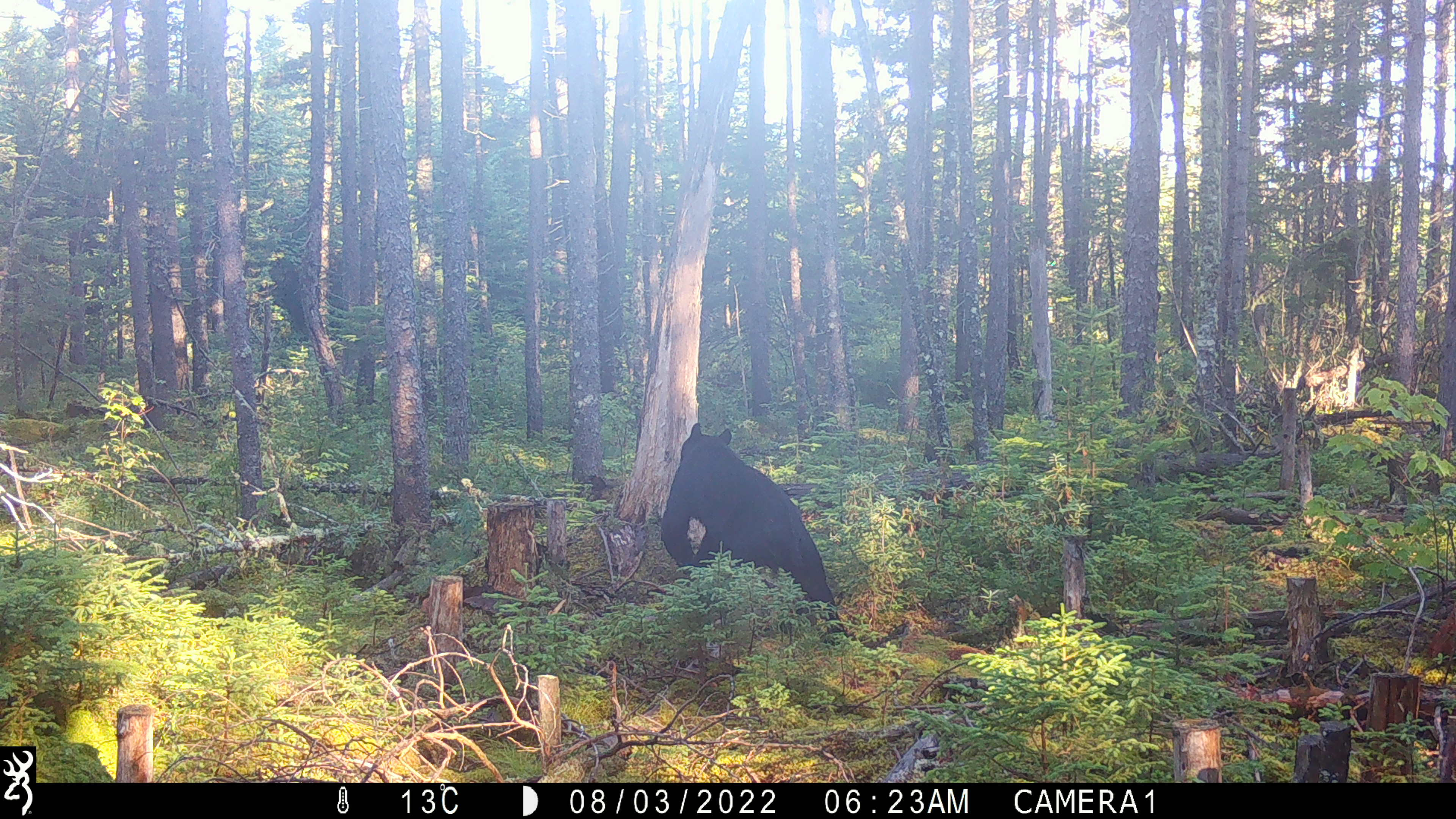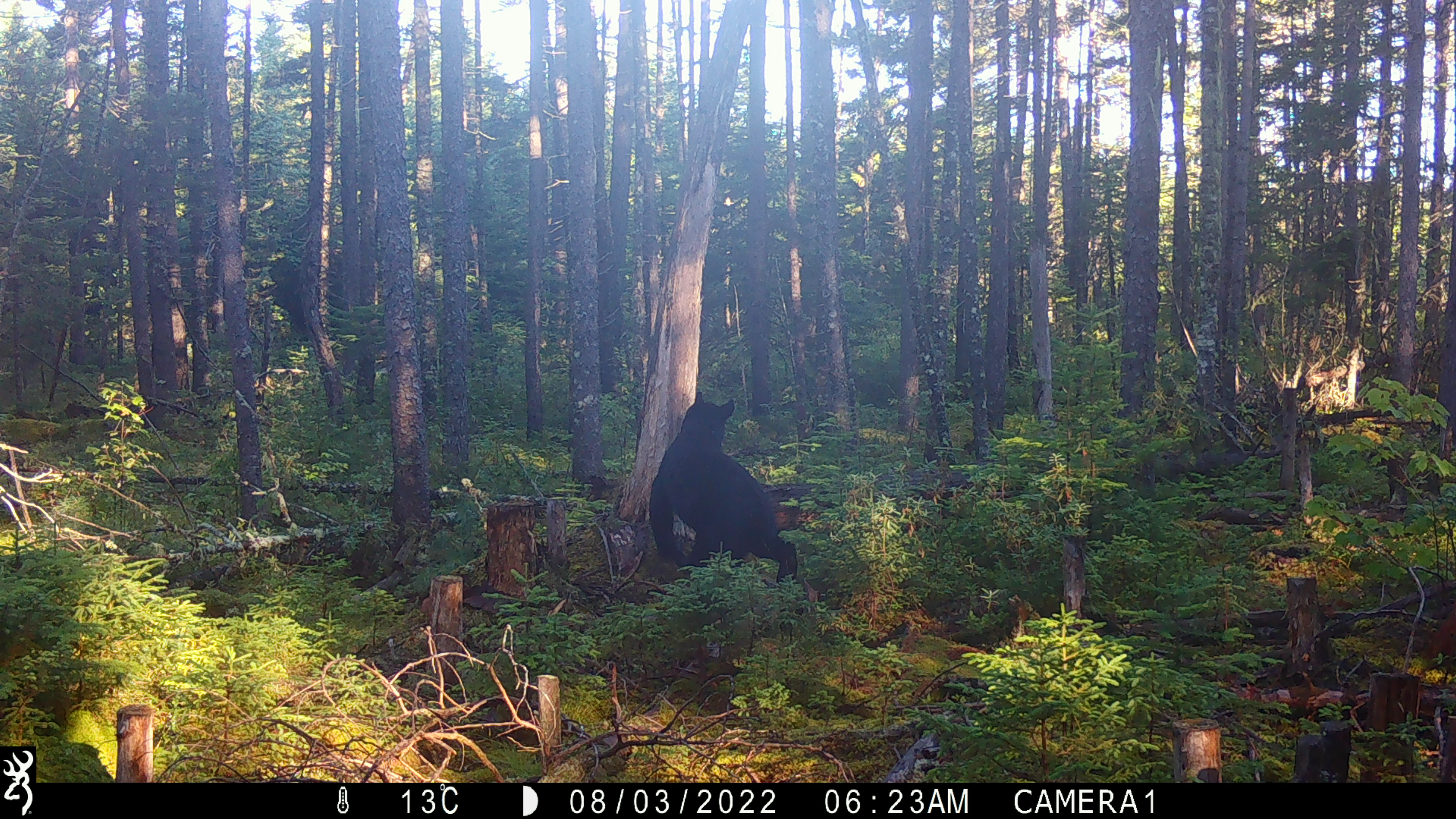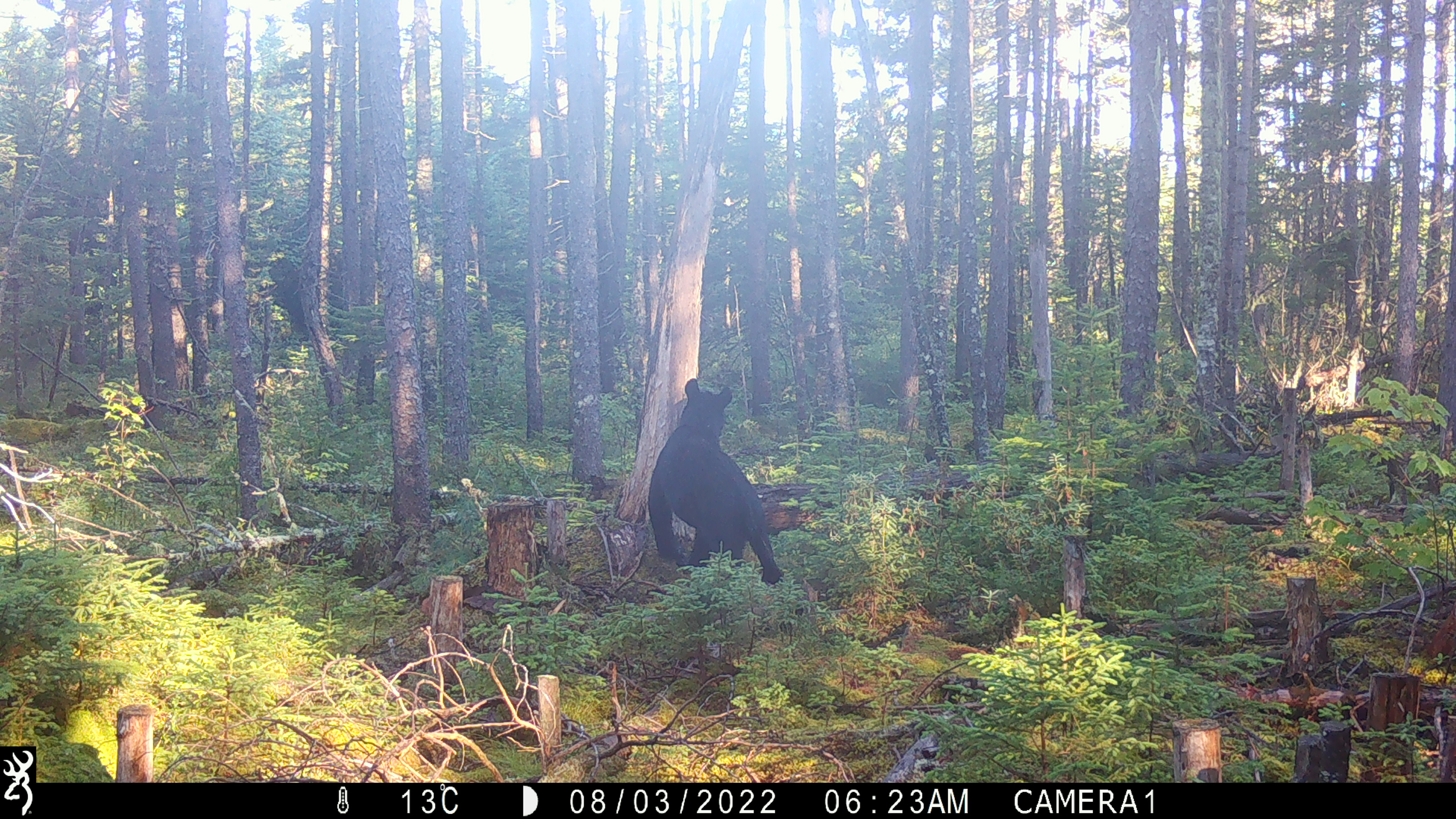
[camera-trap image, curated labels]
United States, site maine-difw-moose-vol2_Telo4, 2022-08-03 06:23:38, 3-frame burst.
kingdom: Animalia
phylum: Chordata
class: Mammalia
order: Carnivora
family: Ursidae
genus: Ursus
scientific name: Ursus americanus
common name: black bear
Black bear (Ursus americanus).